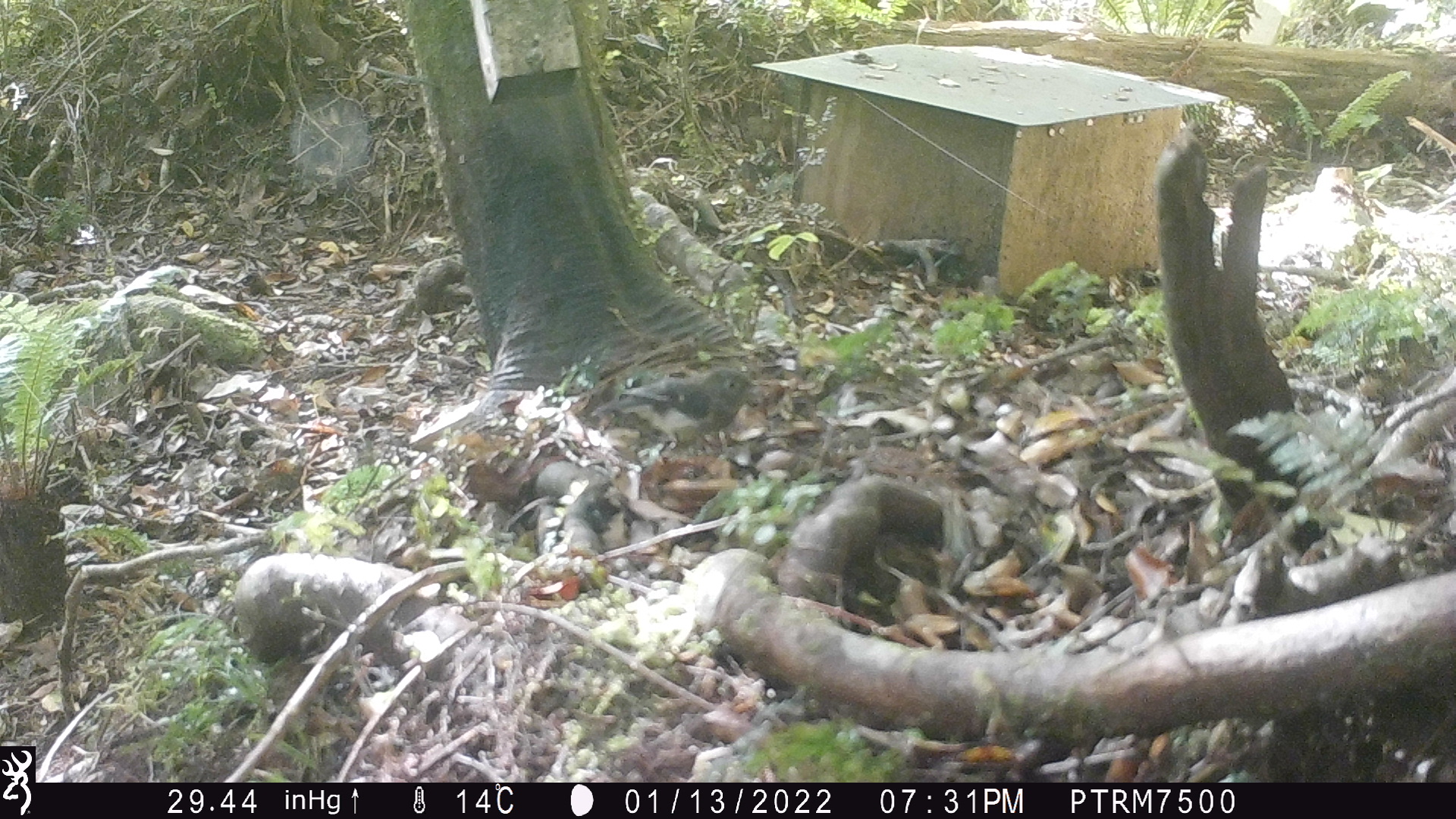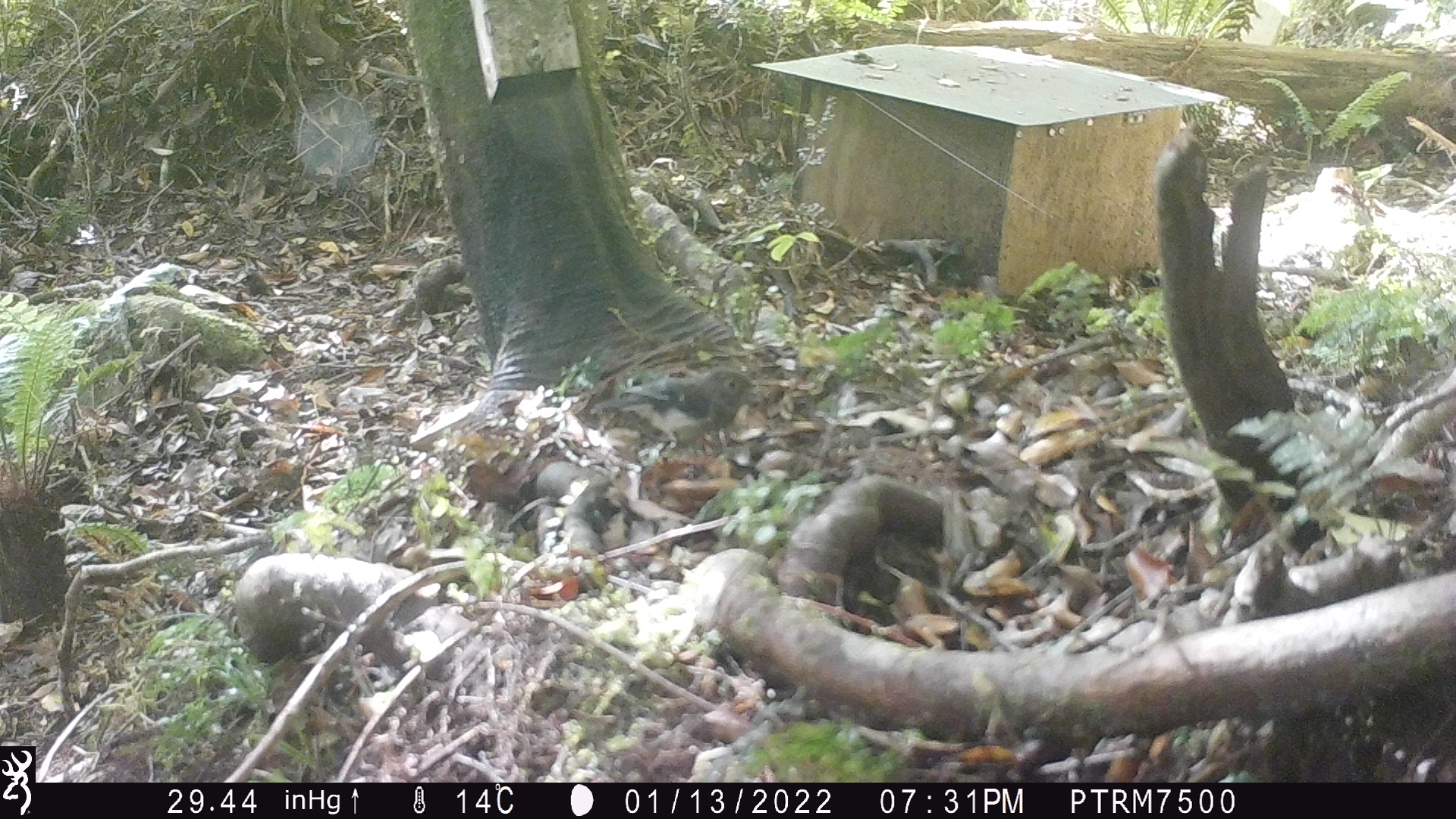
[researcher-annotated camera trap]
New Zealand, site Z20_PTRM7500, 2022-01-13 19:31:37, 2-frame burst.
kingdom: Animalia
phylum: Chordata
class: Aves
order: Passeriformes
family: Petroicidae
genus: Petroica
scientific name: Petroica macrocephala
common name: tomtit